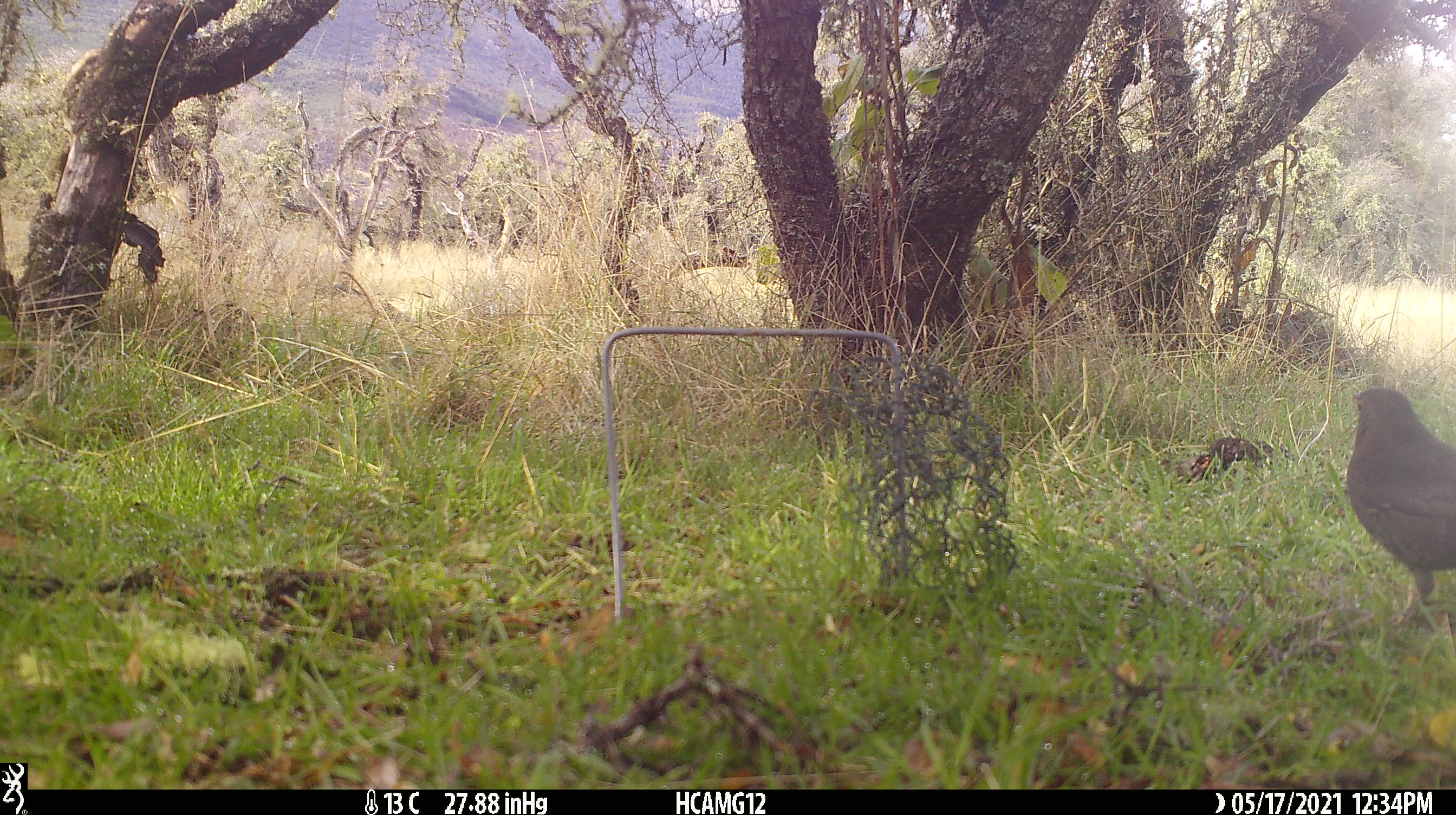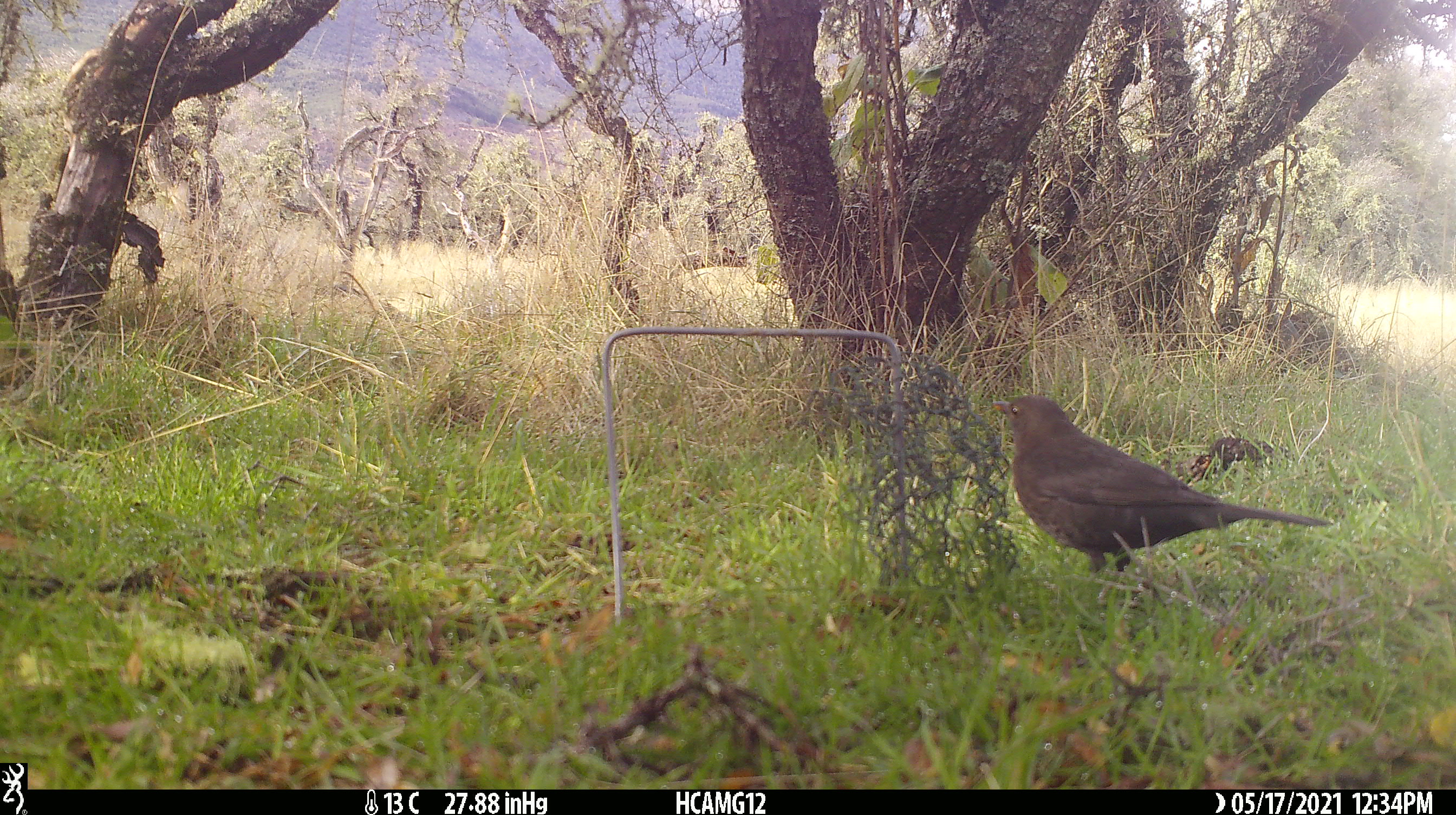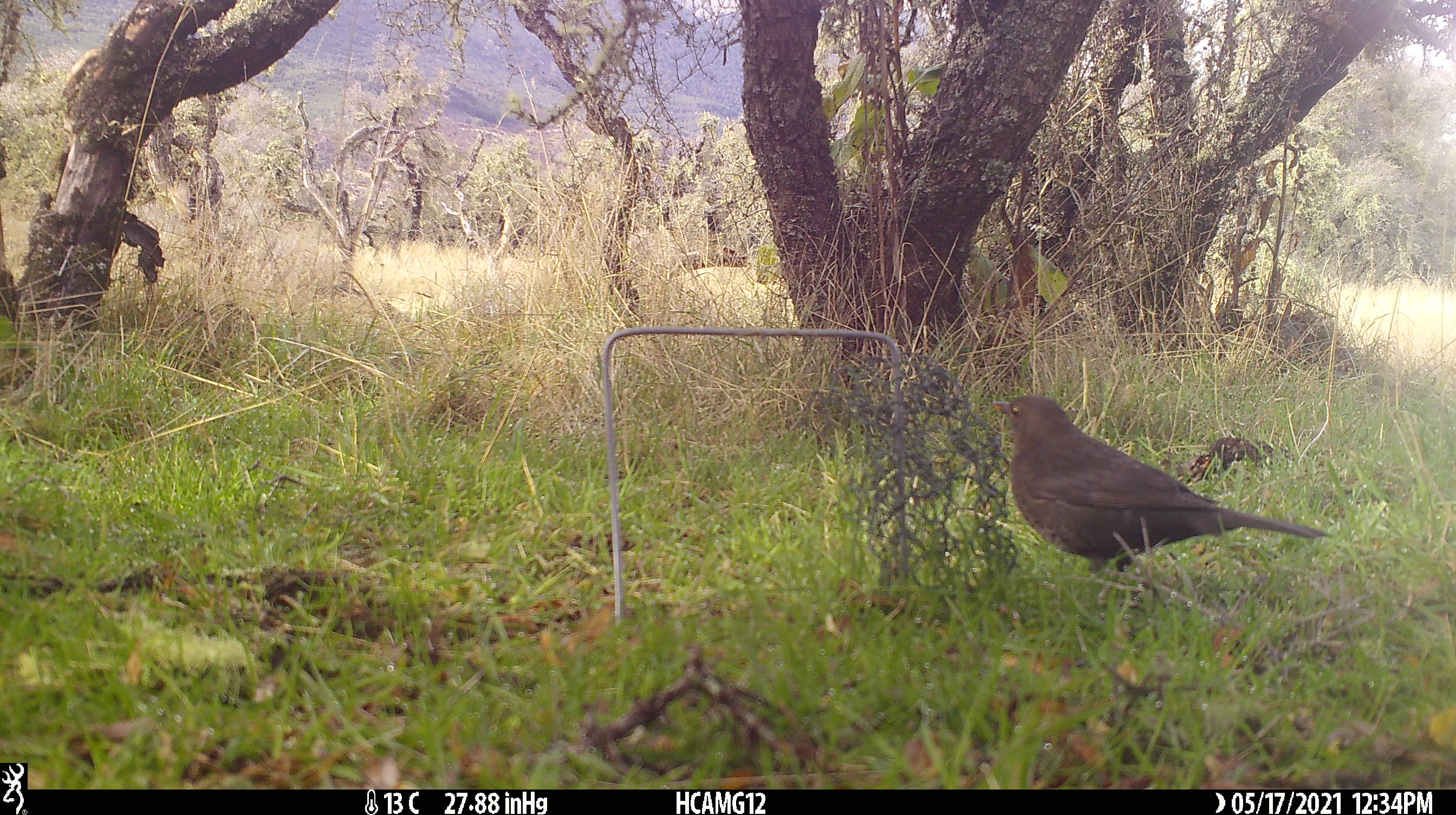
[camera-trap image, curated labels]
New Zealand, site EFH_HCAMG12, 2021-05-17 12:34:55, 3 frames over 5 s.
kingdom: Animalia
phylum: Chordata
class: Aves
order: Passeriformes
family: Turdidae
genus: Turdus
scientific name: Turdus merula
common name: eurasian blackbird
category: blackbird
Blackbird (eurasian blackbird) (Turdus merula).